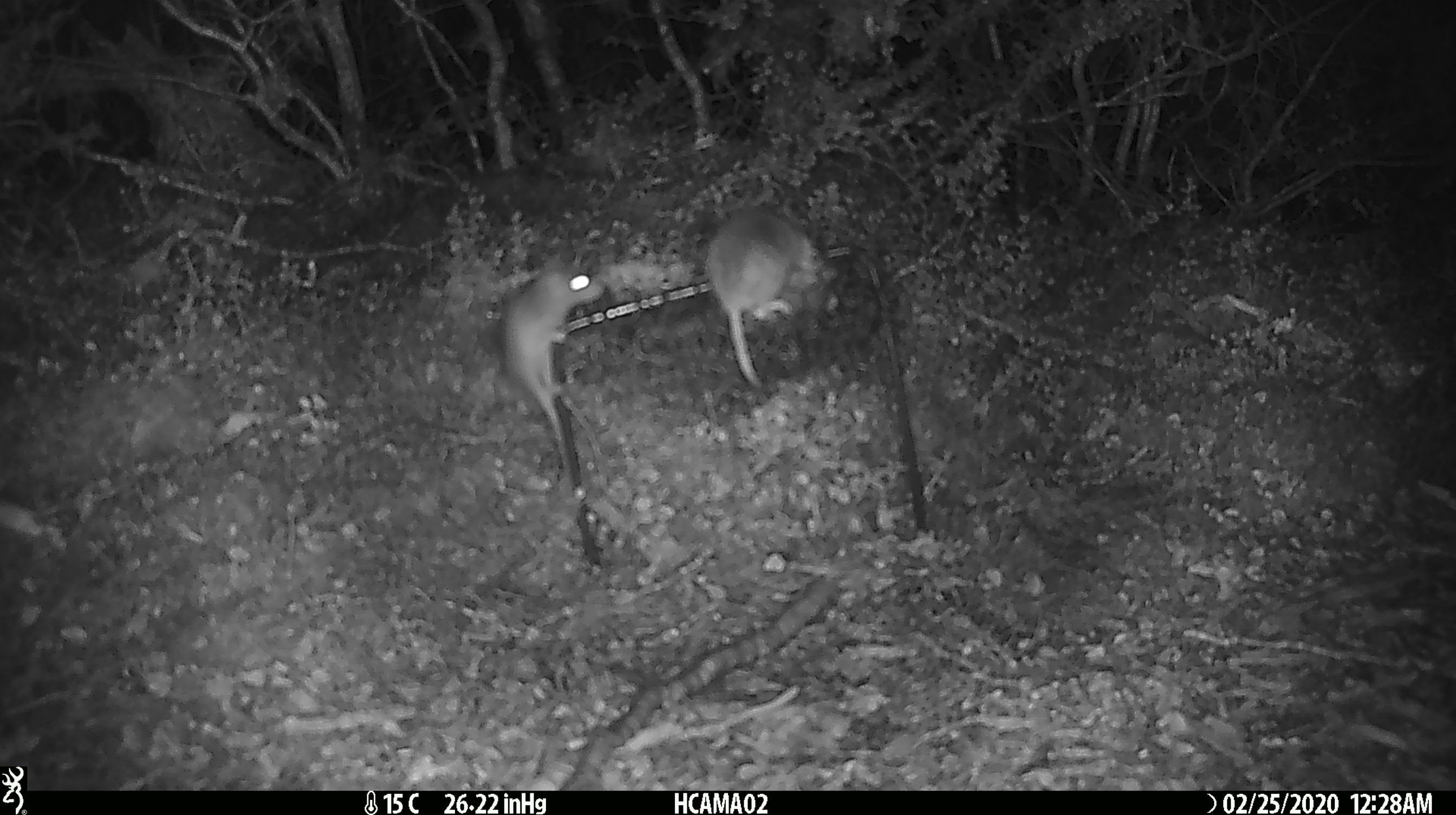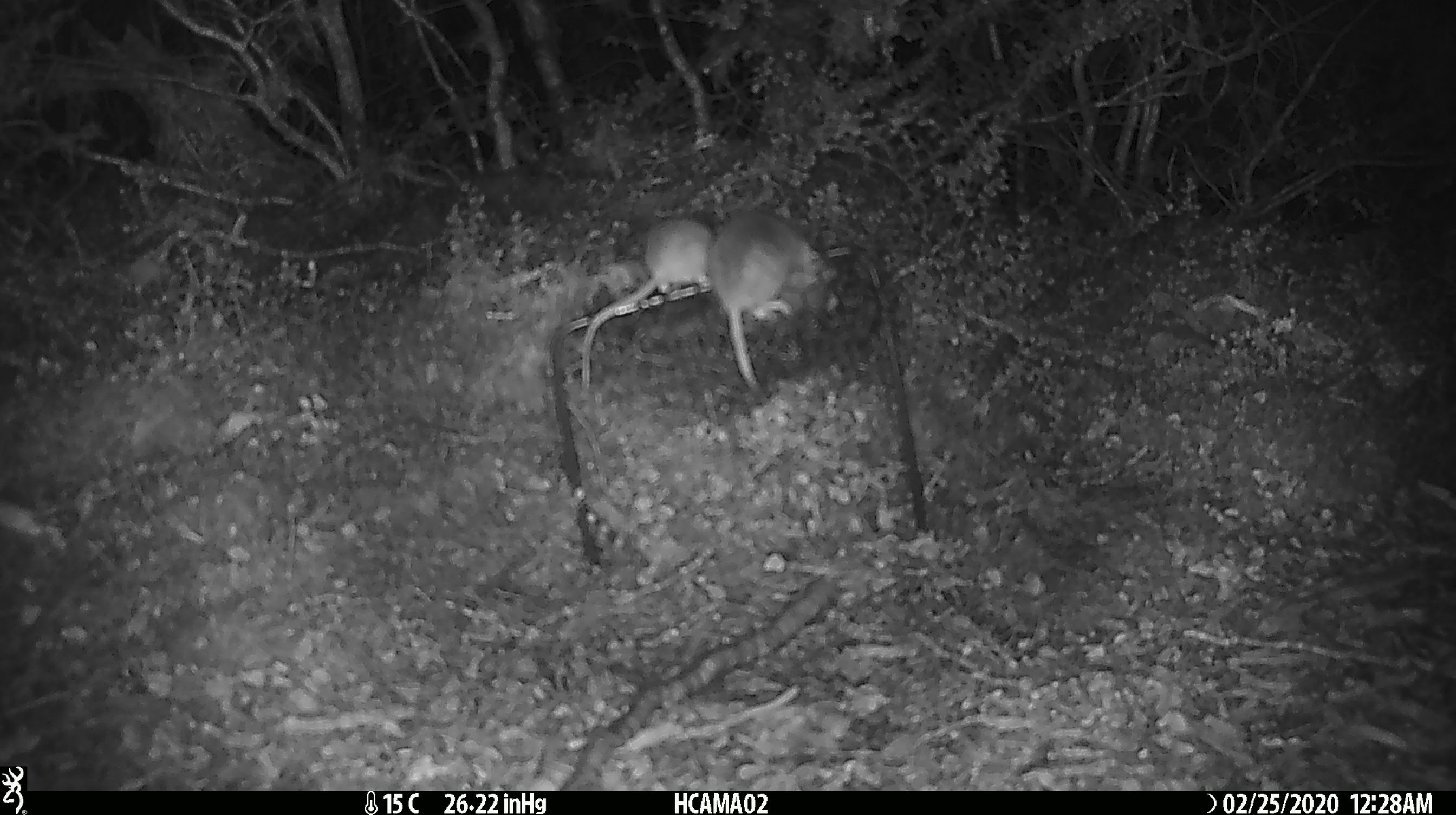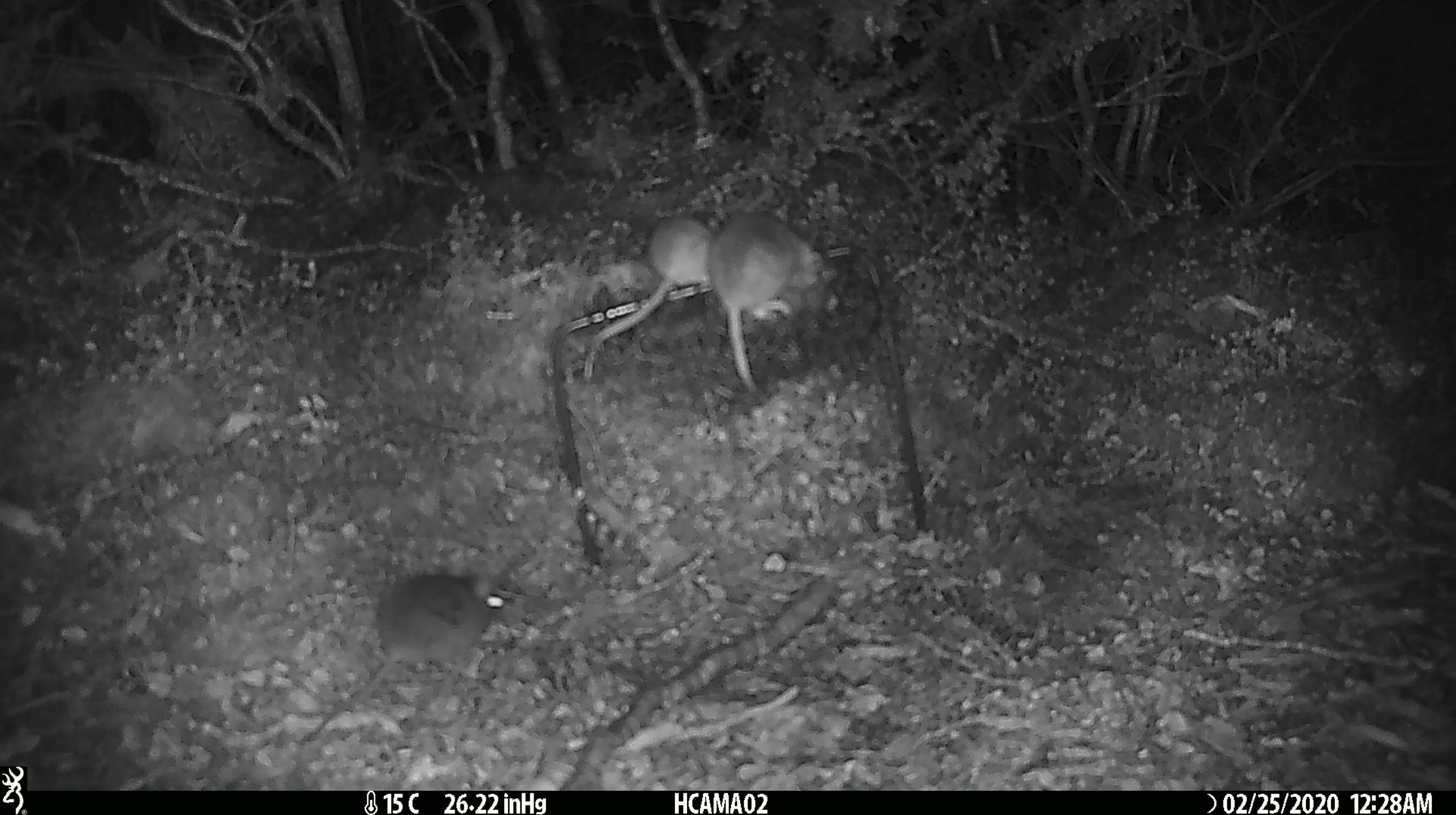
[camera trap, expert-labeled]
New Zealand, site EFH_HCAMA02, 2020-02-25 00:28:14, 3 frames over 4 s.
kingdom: Animalia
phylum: Chordata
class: Mammalia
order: Rodentia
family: Muridae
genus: Mus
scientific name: Mus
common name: mouse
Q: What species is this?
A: Mouse (Mus).